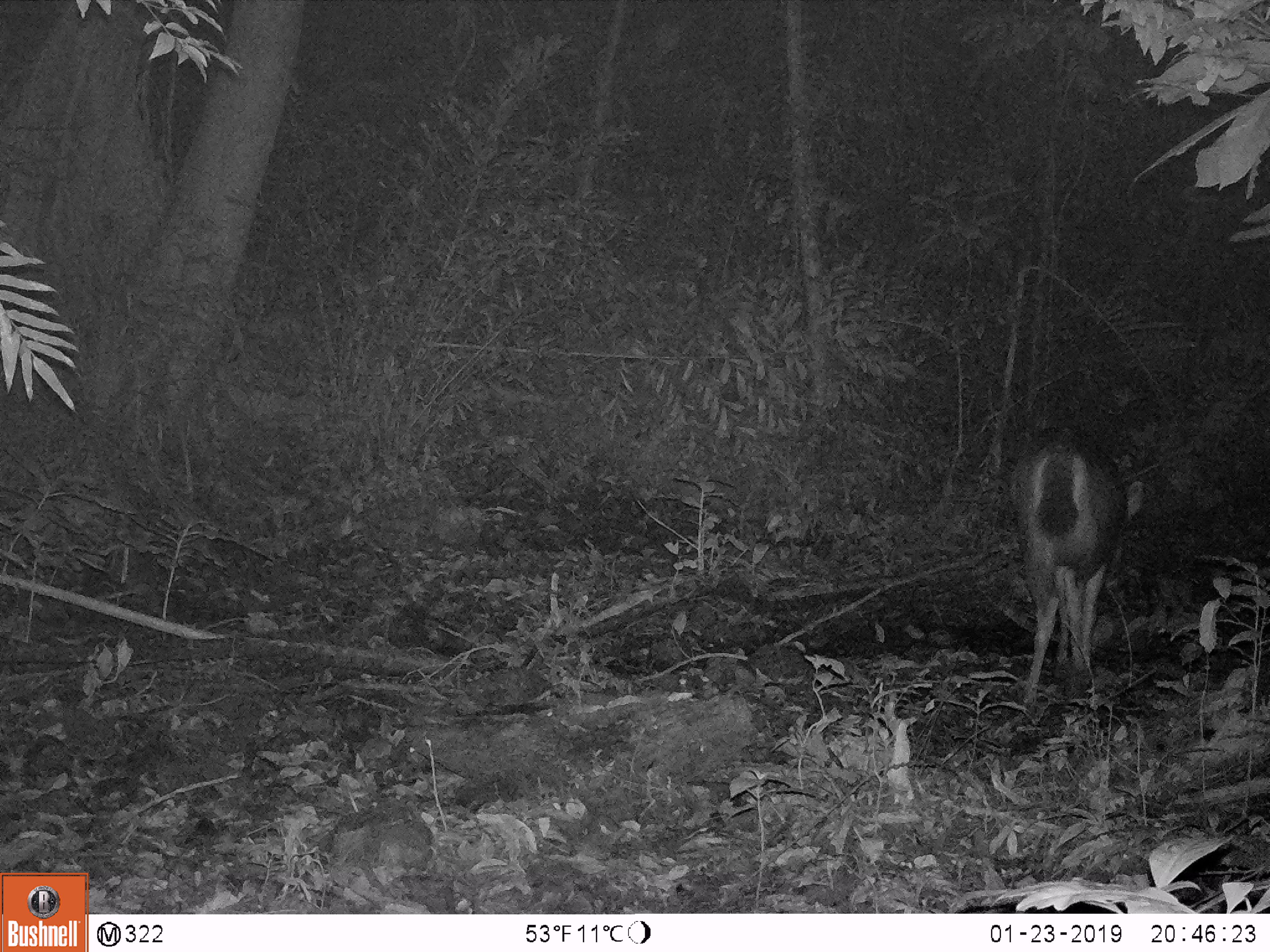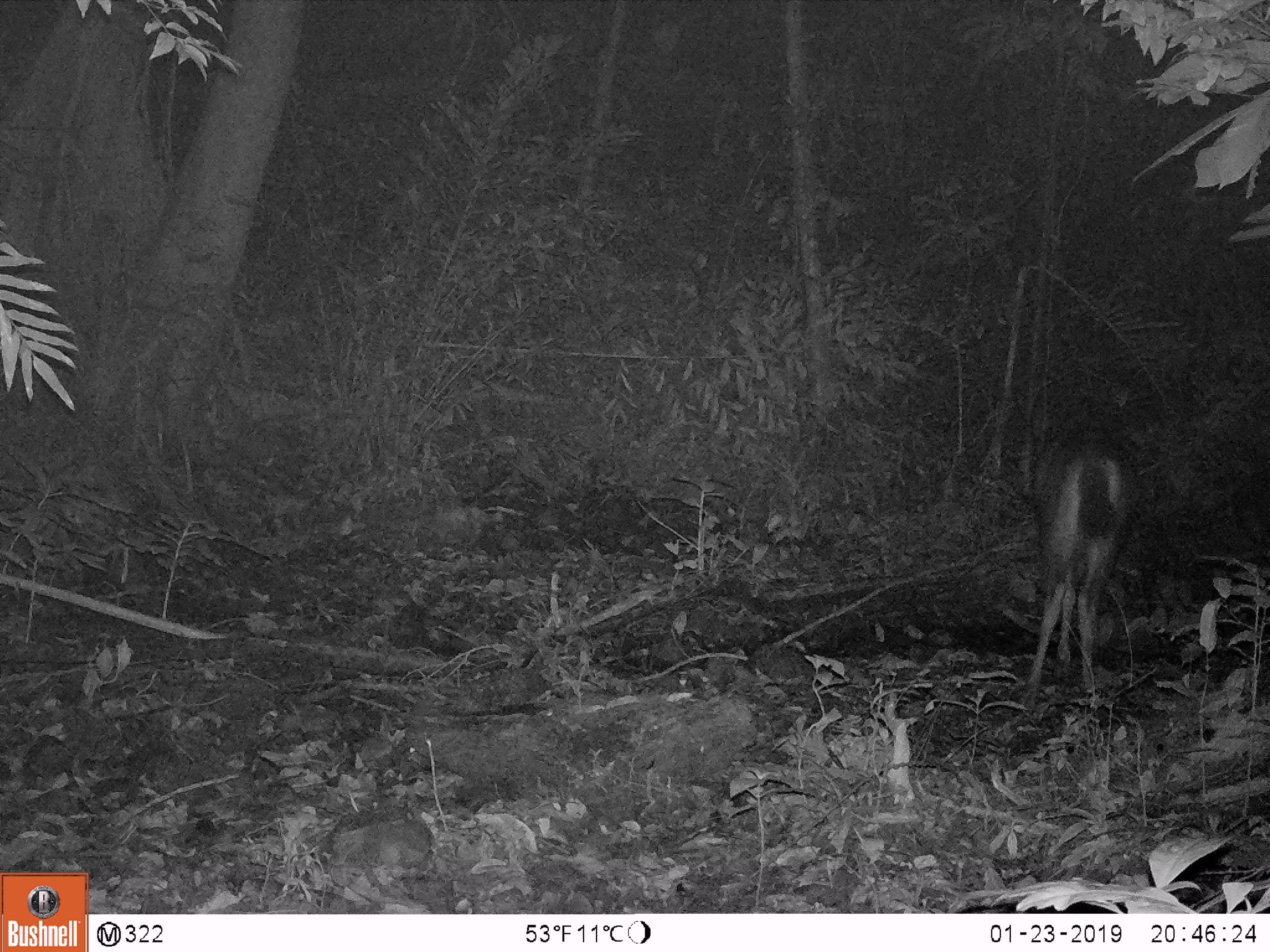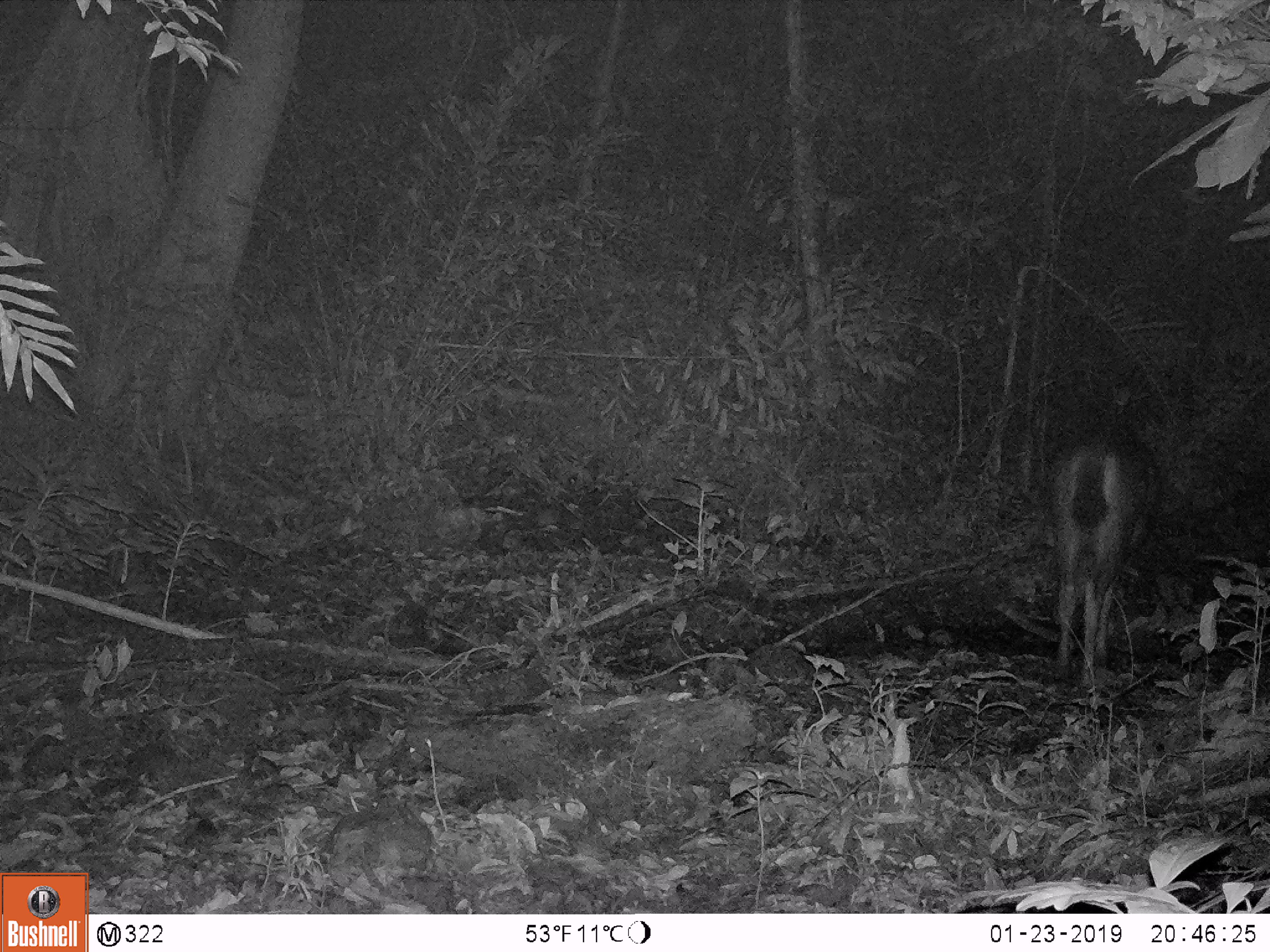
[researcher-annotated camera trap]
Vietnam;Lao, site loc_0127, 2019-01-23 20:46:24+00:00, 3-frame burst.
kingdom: Animalia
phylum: Chordata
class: Mammalia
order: Artiodactyla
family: Cervidae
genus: Rusa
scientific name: Rusa unicolor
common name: sambar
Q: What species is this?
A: Sambar (Rusa unicolor).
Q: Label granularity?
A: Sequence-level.